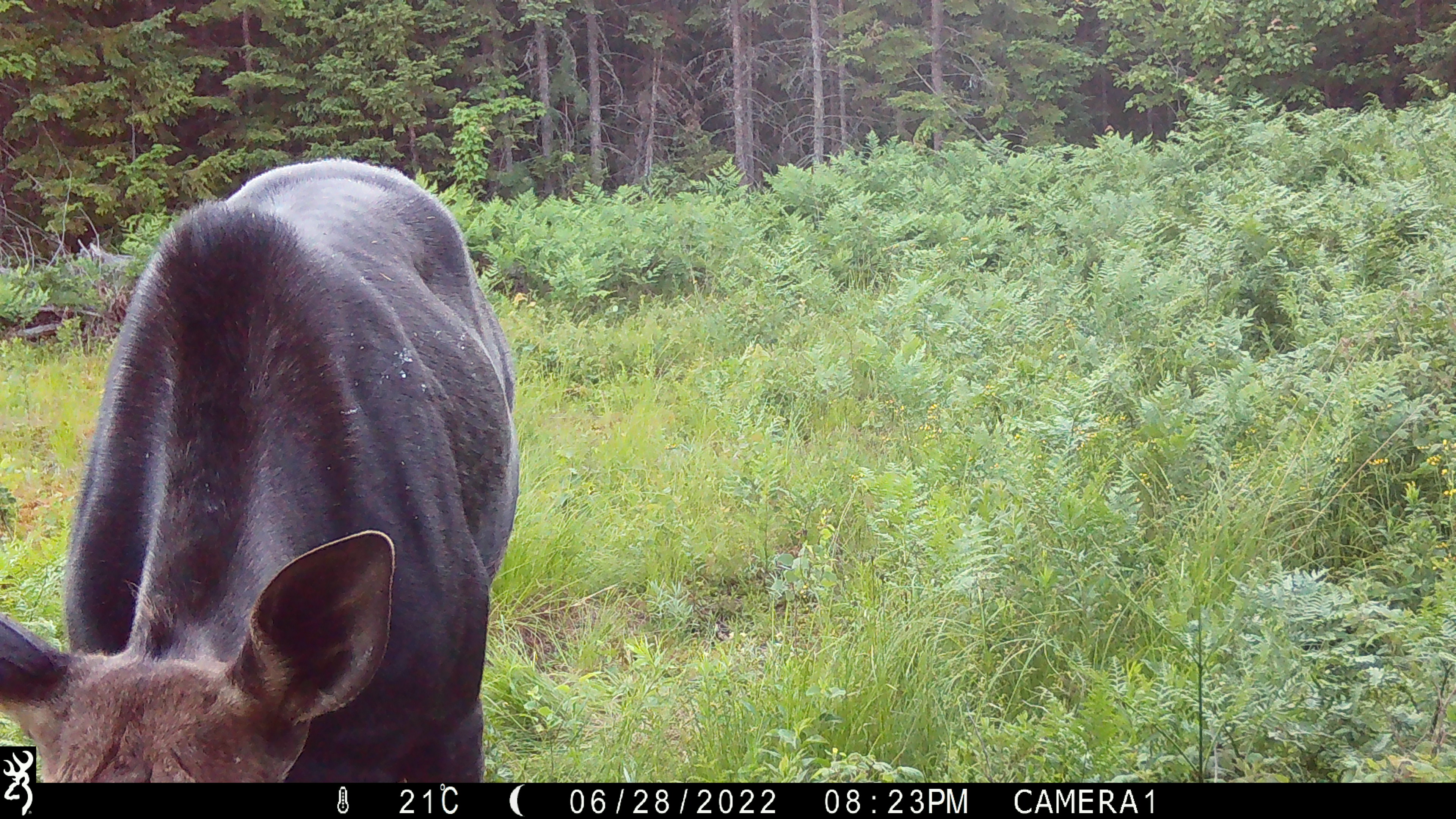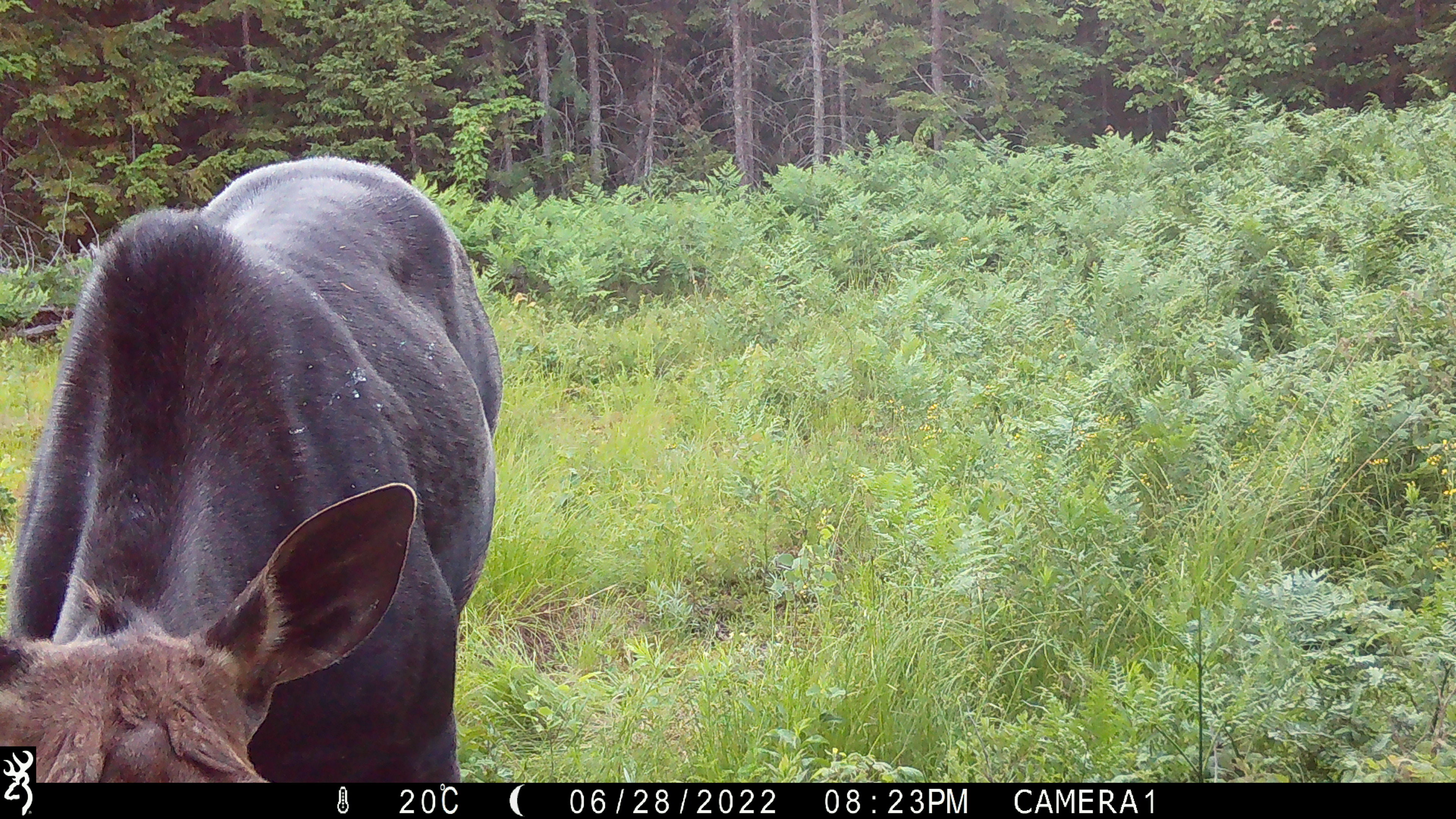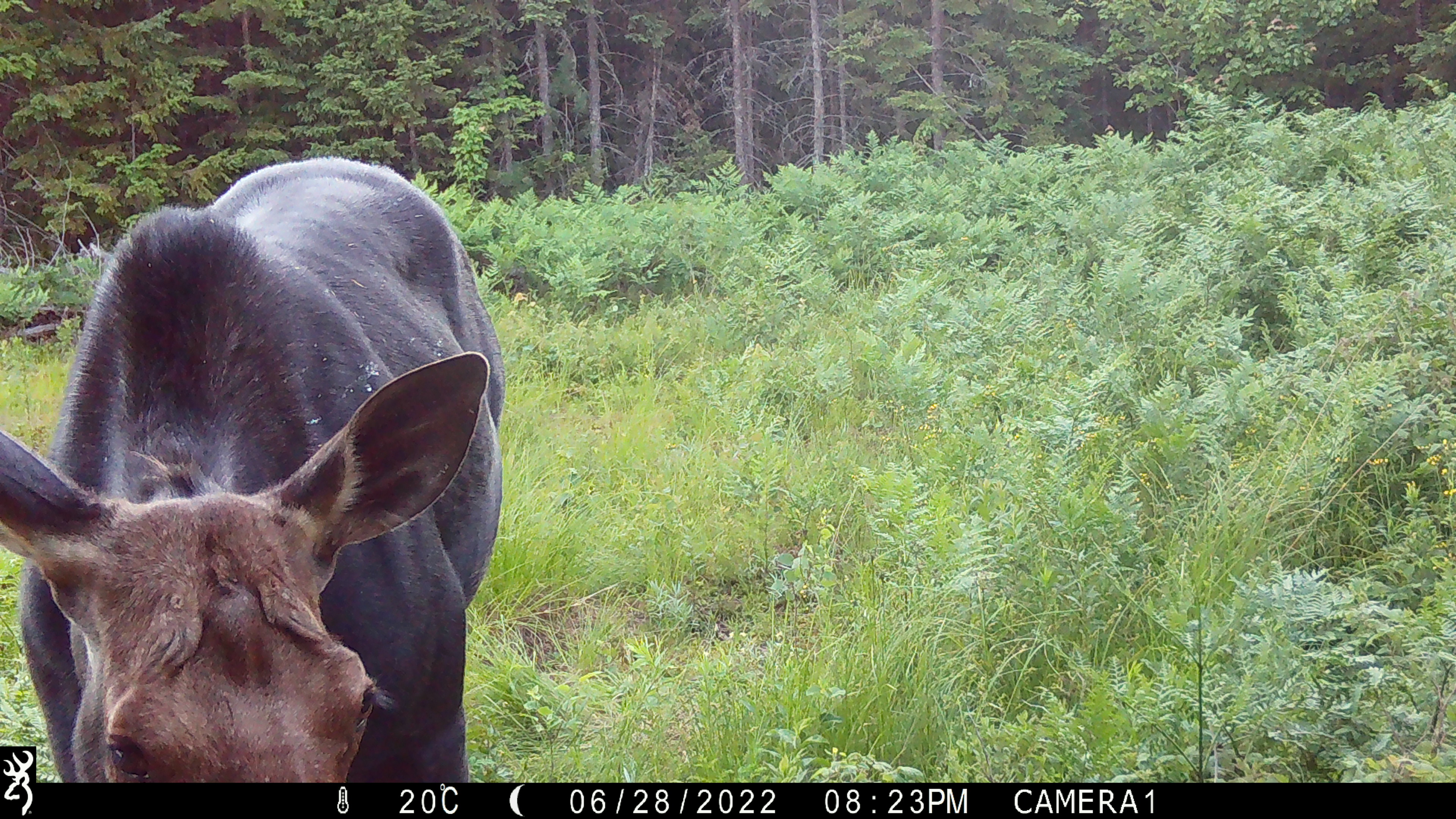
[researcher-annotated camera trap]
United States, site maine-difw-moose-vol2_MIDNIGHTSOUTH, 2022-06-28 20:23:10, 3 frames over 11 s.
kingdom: Animalia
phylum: Chordata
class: Mammalia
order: Artiodactyla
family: Cervidae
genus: Alces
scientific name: Alces alces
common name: moose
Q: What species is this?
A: Moose (Alces alces).